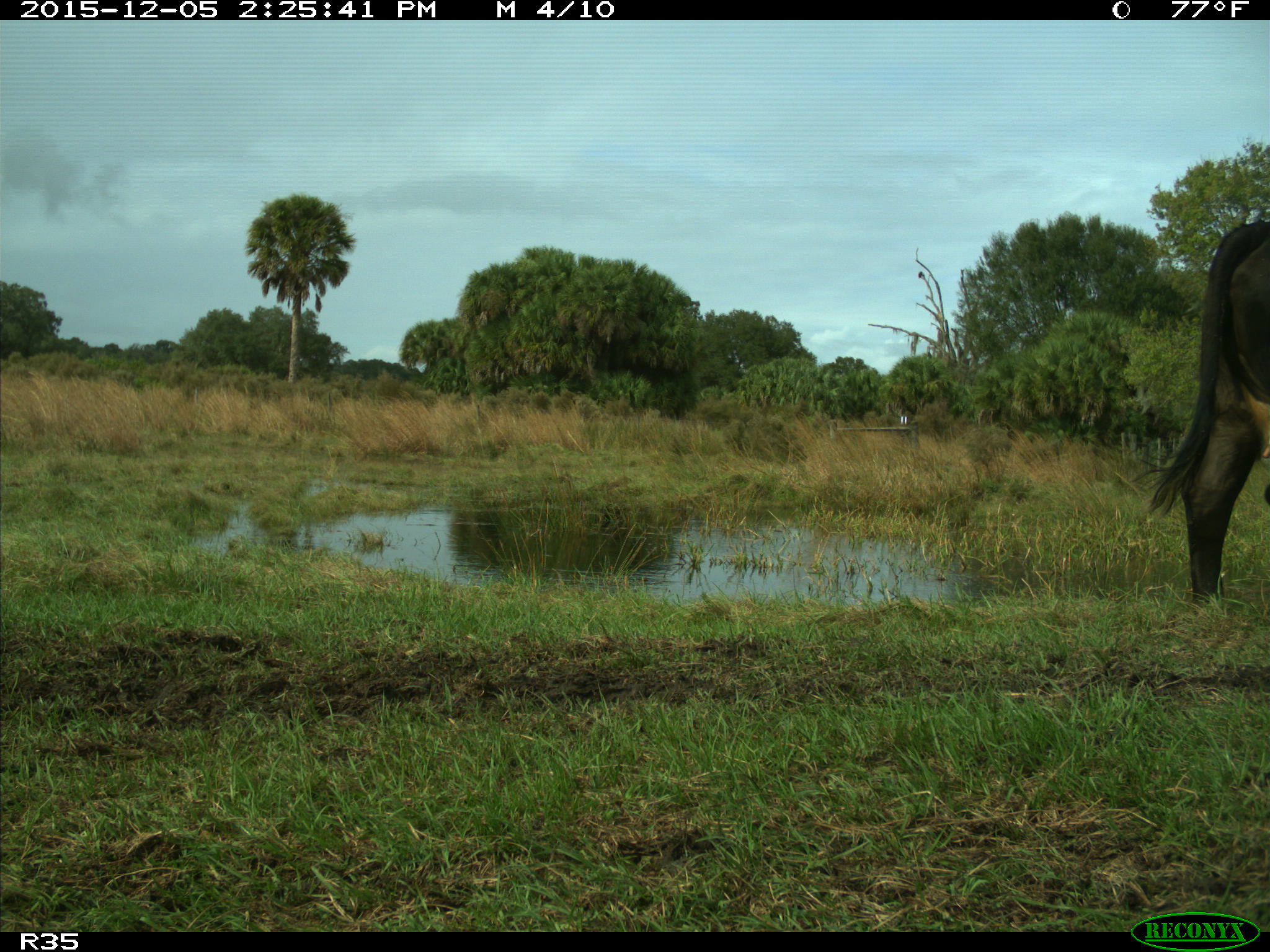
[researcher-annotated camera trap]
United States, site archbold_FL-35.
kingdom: Animalia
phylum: Chordata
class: Mammalia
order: Artiodactyla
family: Bovidae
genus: Bos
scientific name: Bos taurus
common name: domestic cow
Bos taurus (domestic cow).